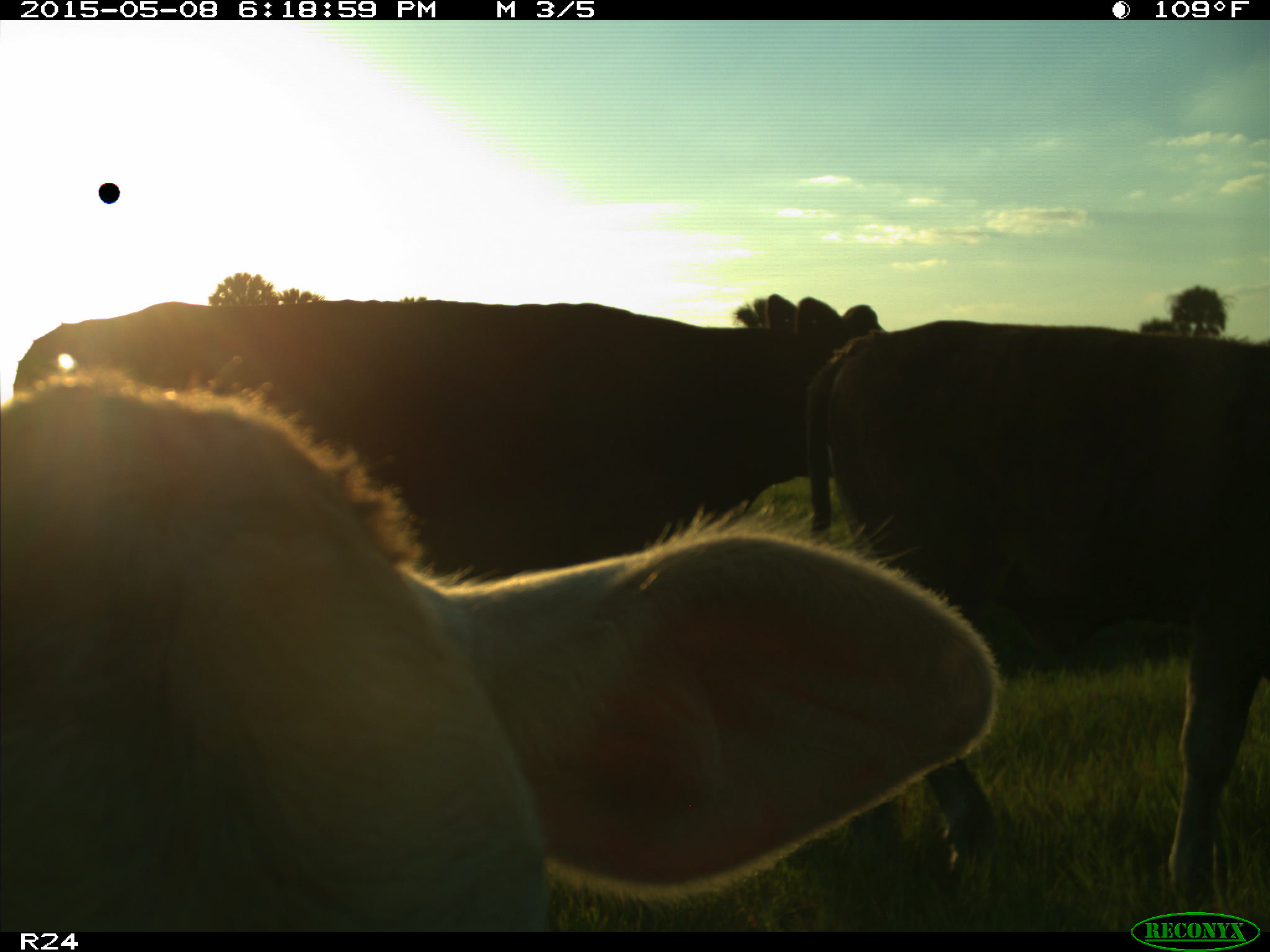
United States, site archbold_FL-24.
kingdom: Animalia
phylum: Chordata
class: Mammalia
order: Artiodactyla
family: Bovidae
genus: Bos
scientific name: Bos taurus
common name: domestic cow